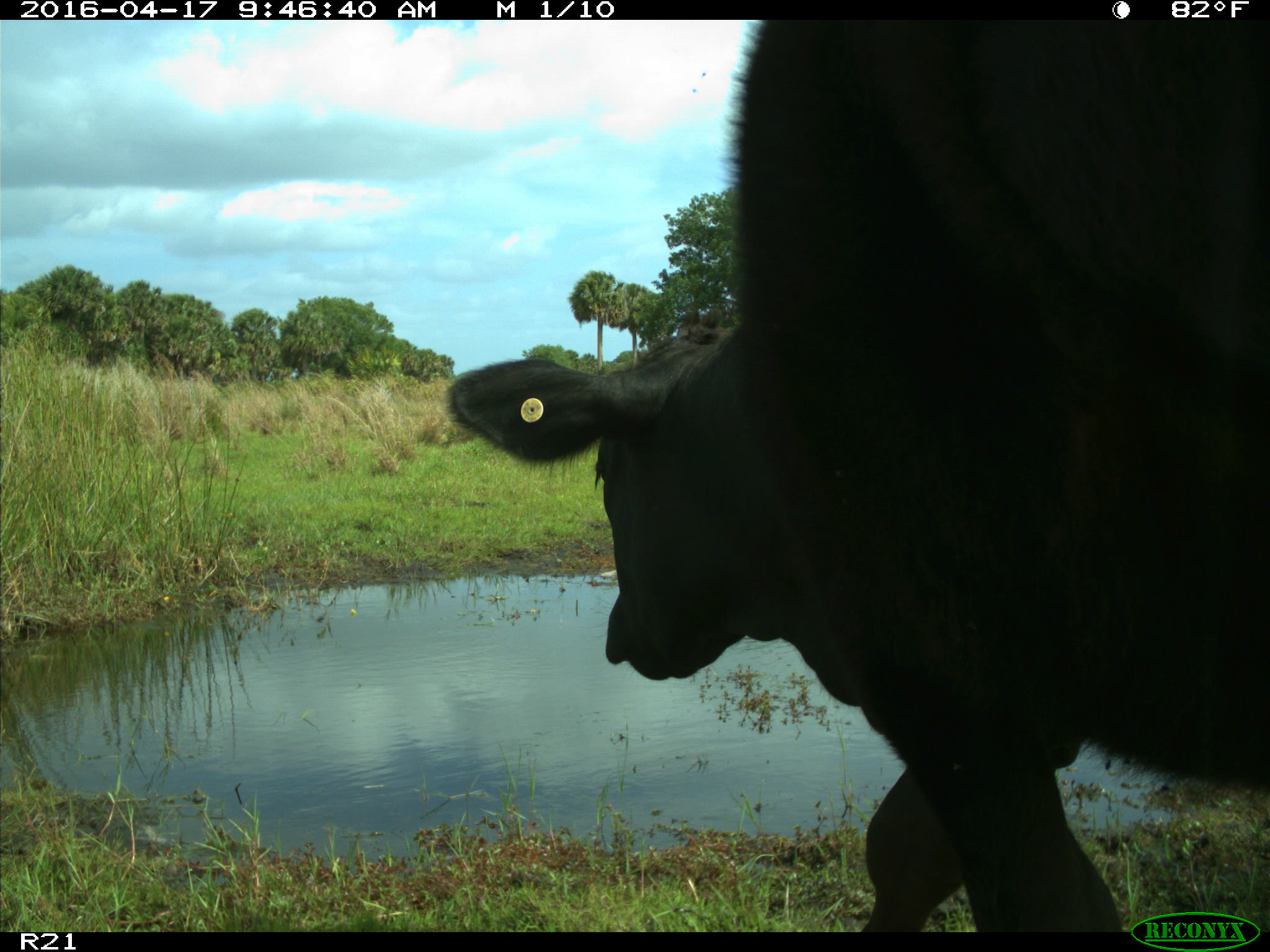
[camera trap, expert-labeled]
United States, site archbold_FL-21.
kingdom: Animalia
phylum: Chordata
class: Mammalia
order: Artiodactyla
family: Bovidae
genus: Bos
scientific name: Bos taurus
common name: domestic cow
Bos taurus (domestic cow).